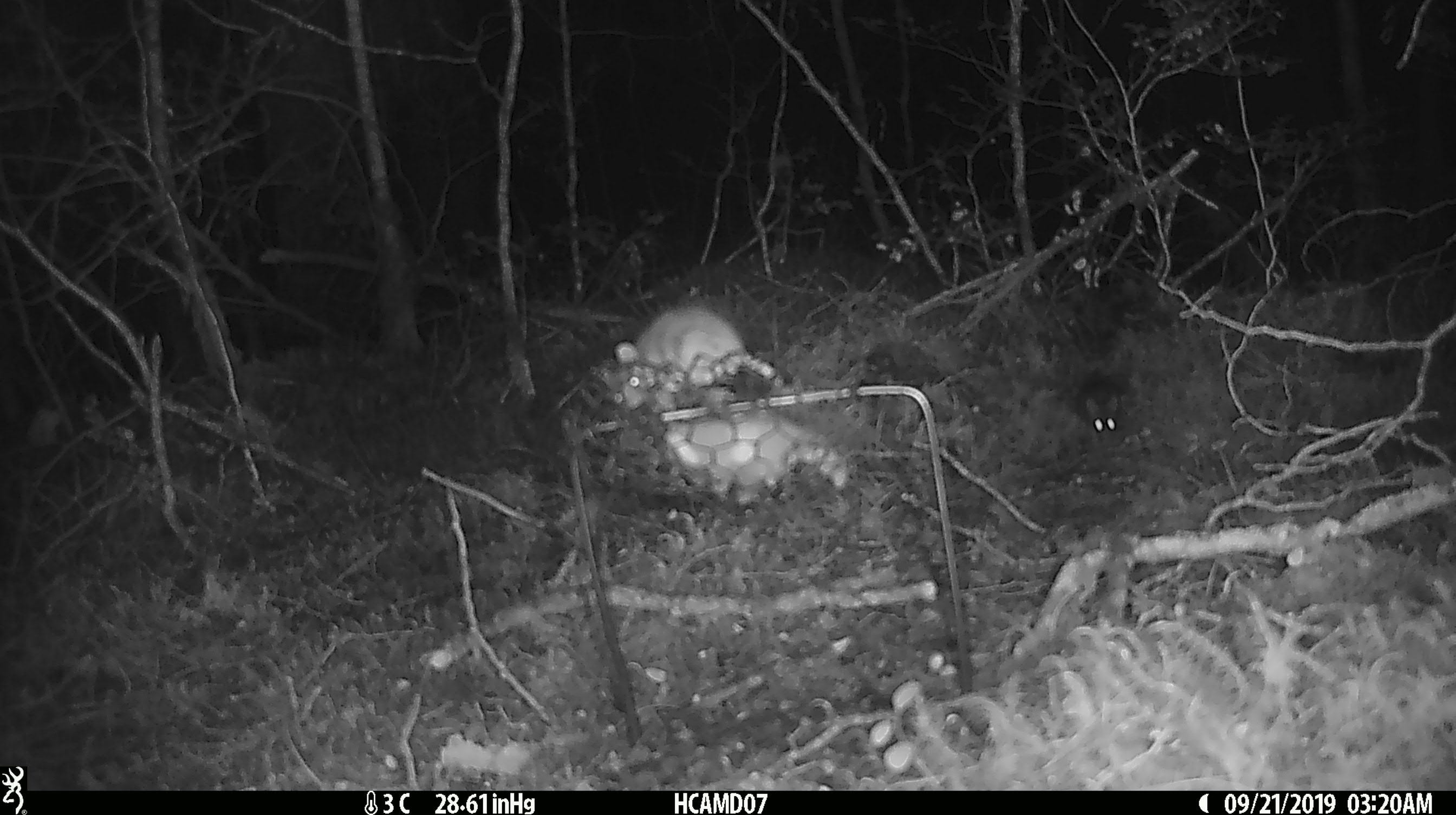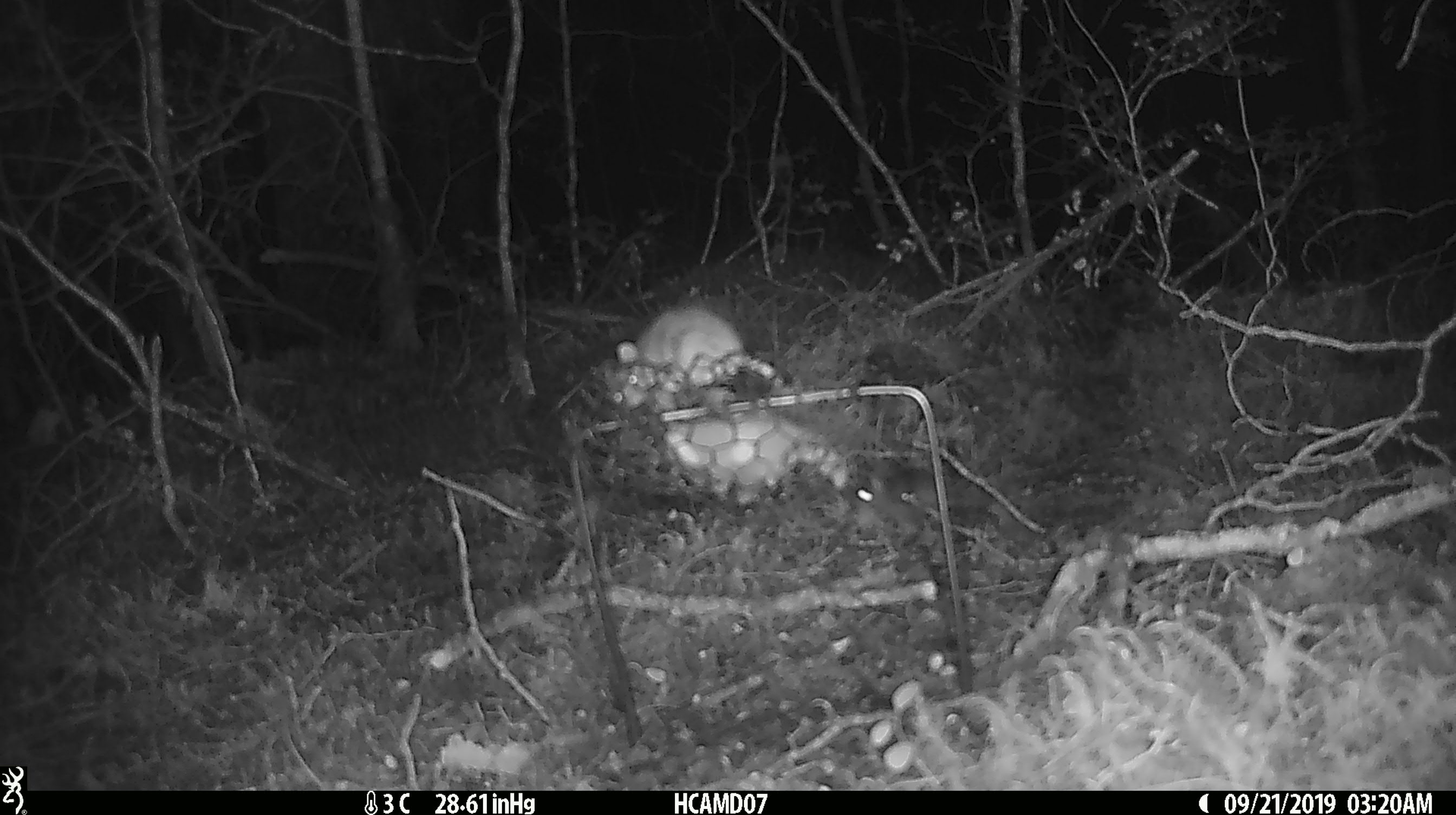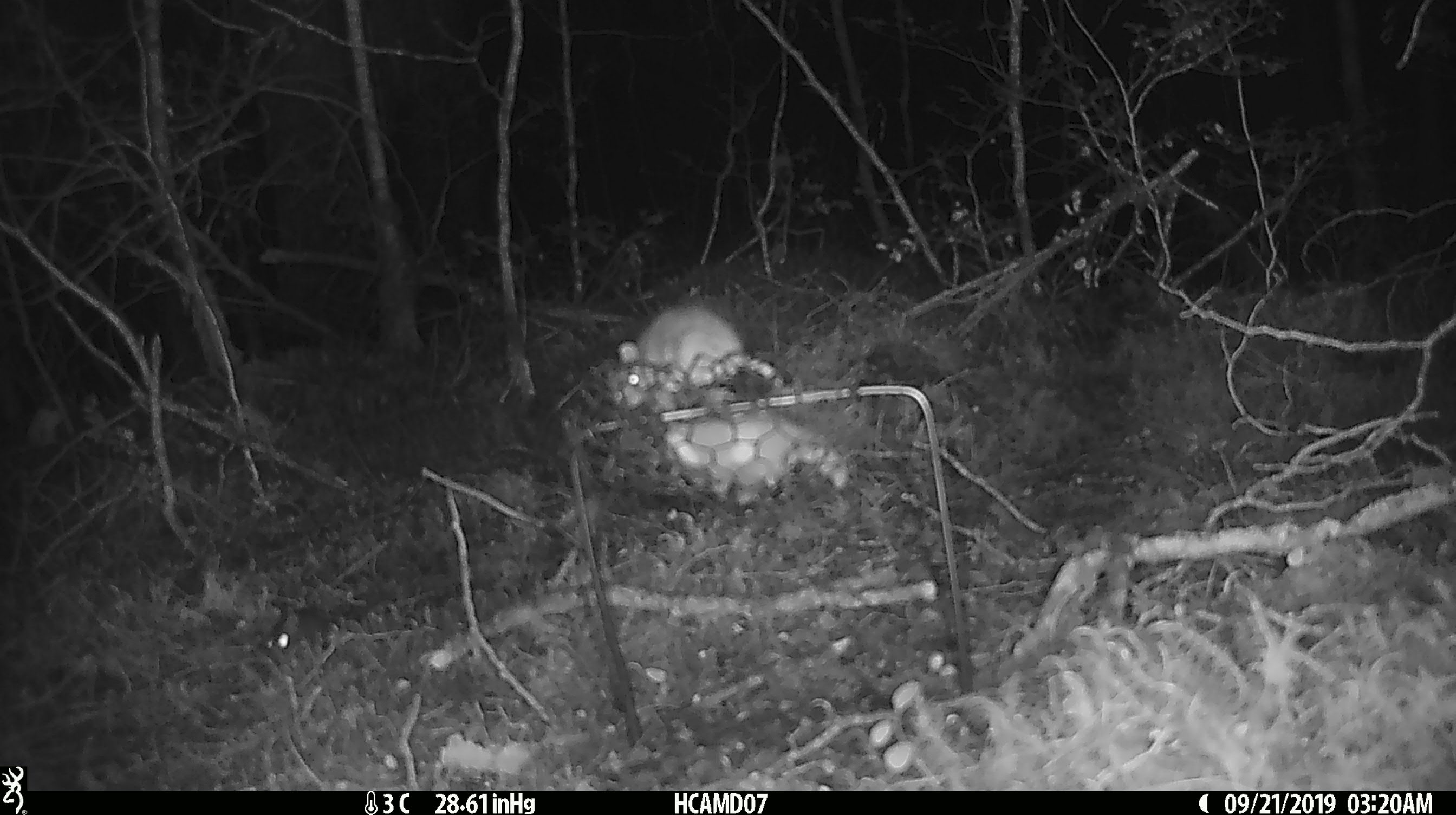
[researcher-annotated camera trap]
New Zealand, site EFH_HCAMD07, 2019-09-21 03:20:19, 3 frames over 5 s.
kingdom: Animalia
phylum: Chordata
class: Mammalia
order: Rodentia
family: Muridae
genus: Mus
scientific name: Mus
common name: mouse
Mouse (Mus).